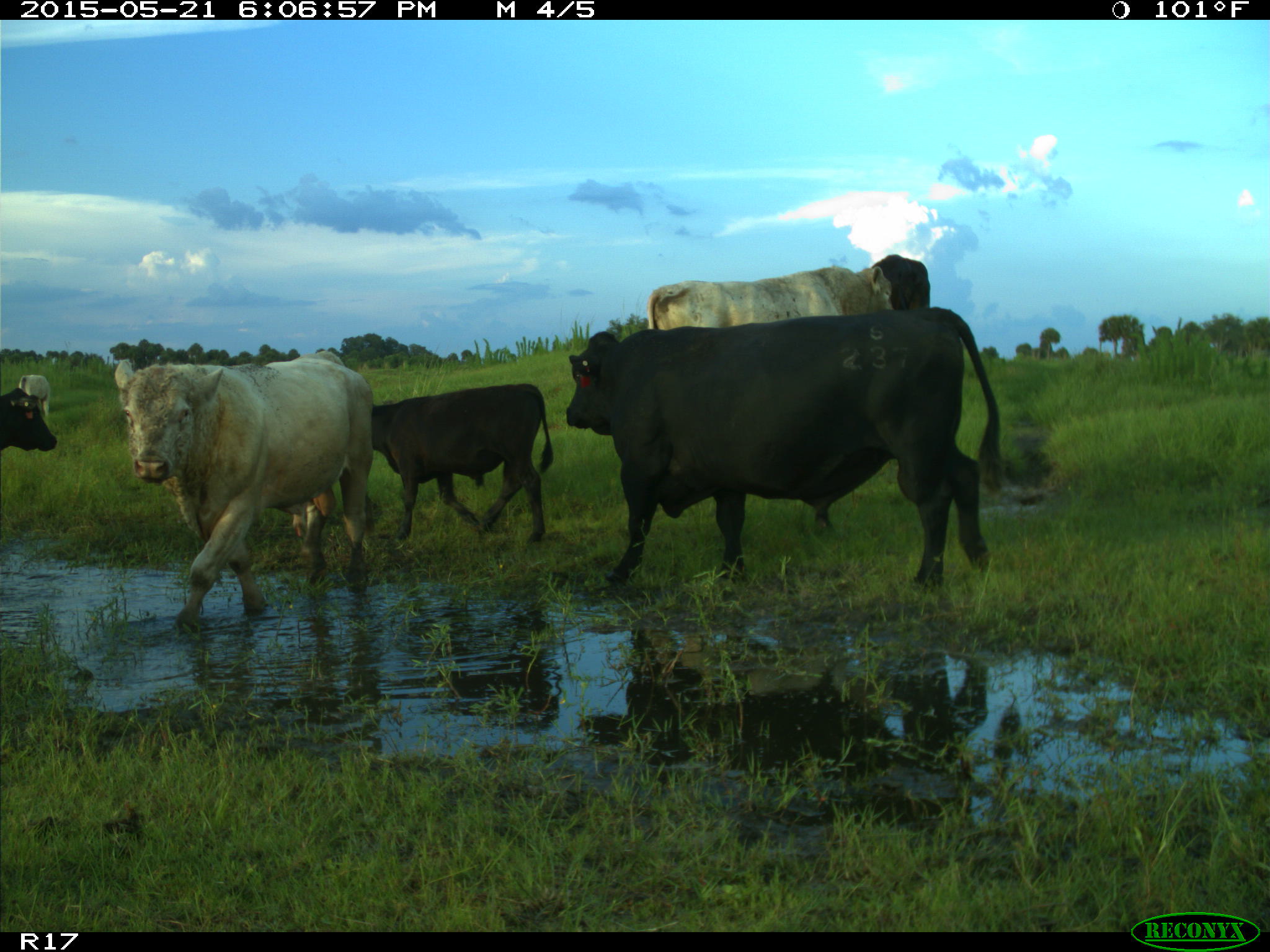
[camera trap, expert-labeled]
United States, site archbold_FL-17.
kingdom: Animalia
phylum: Chordata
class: Mammalia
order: Artiodactyla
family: Bovidae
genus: Bos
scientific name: Bos taurus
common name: domestic cow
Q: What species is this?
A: Bos taurus (domestic cow).